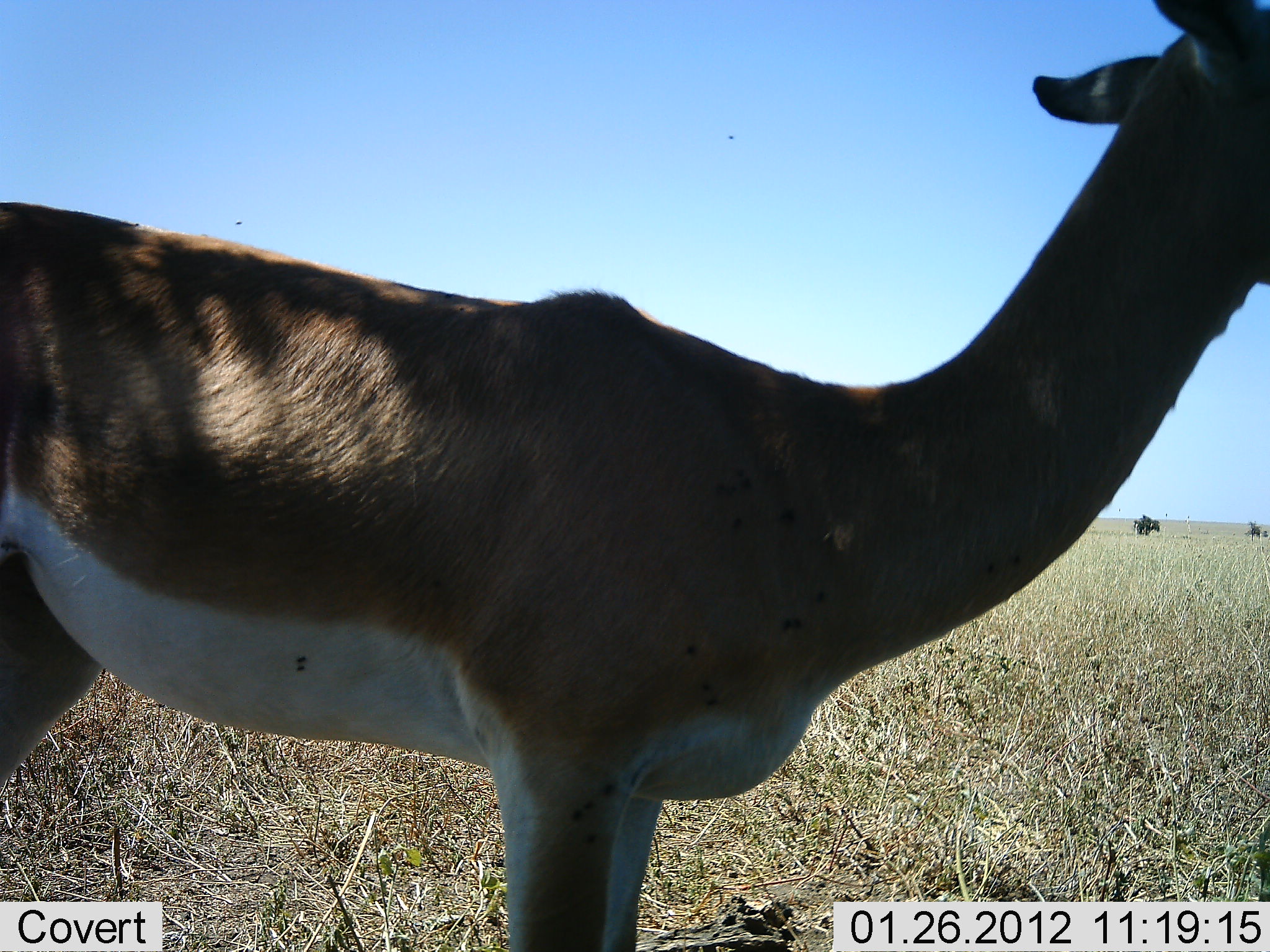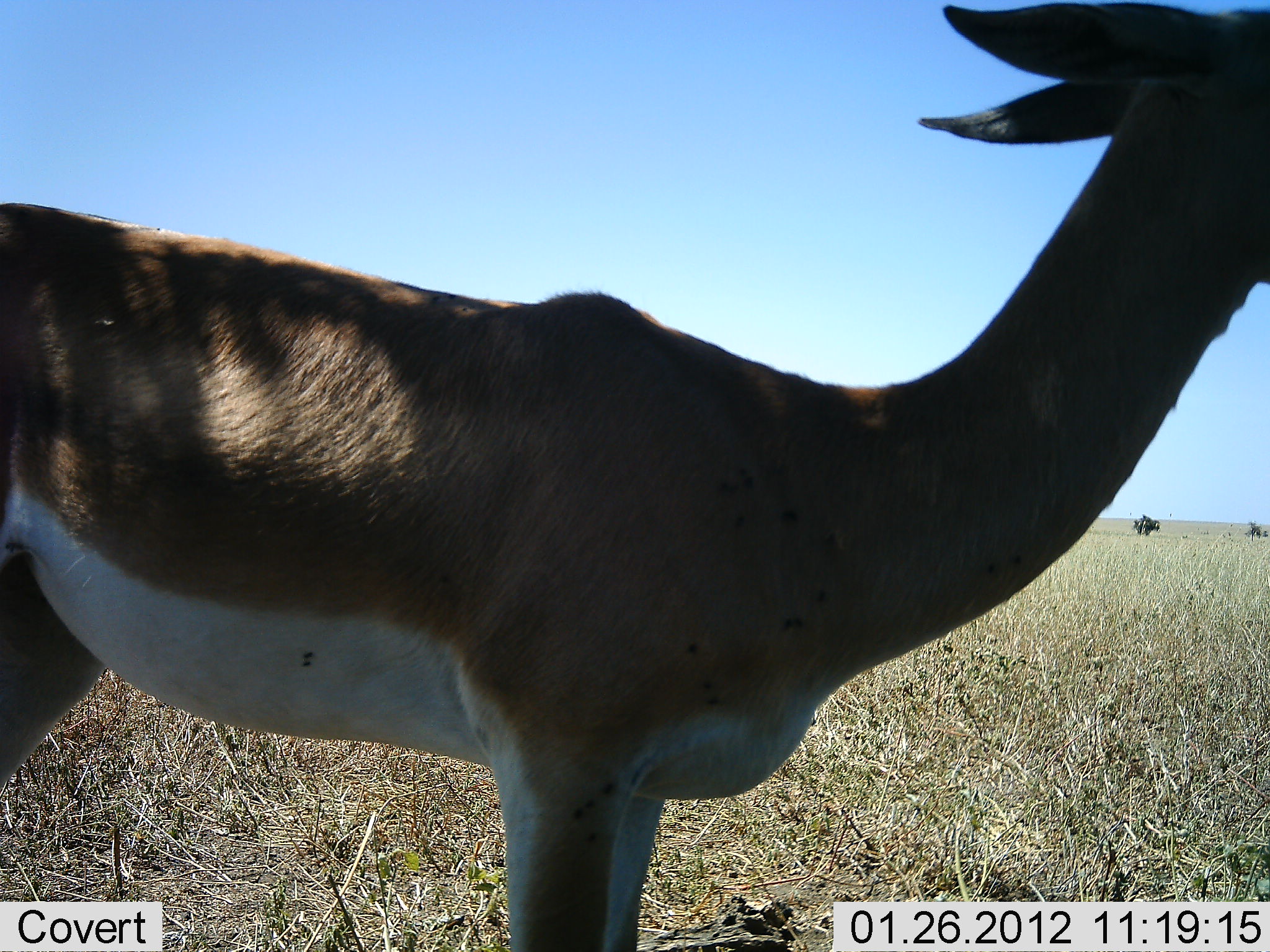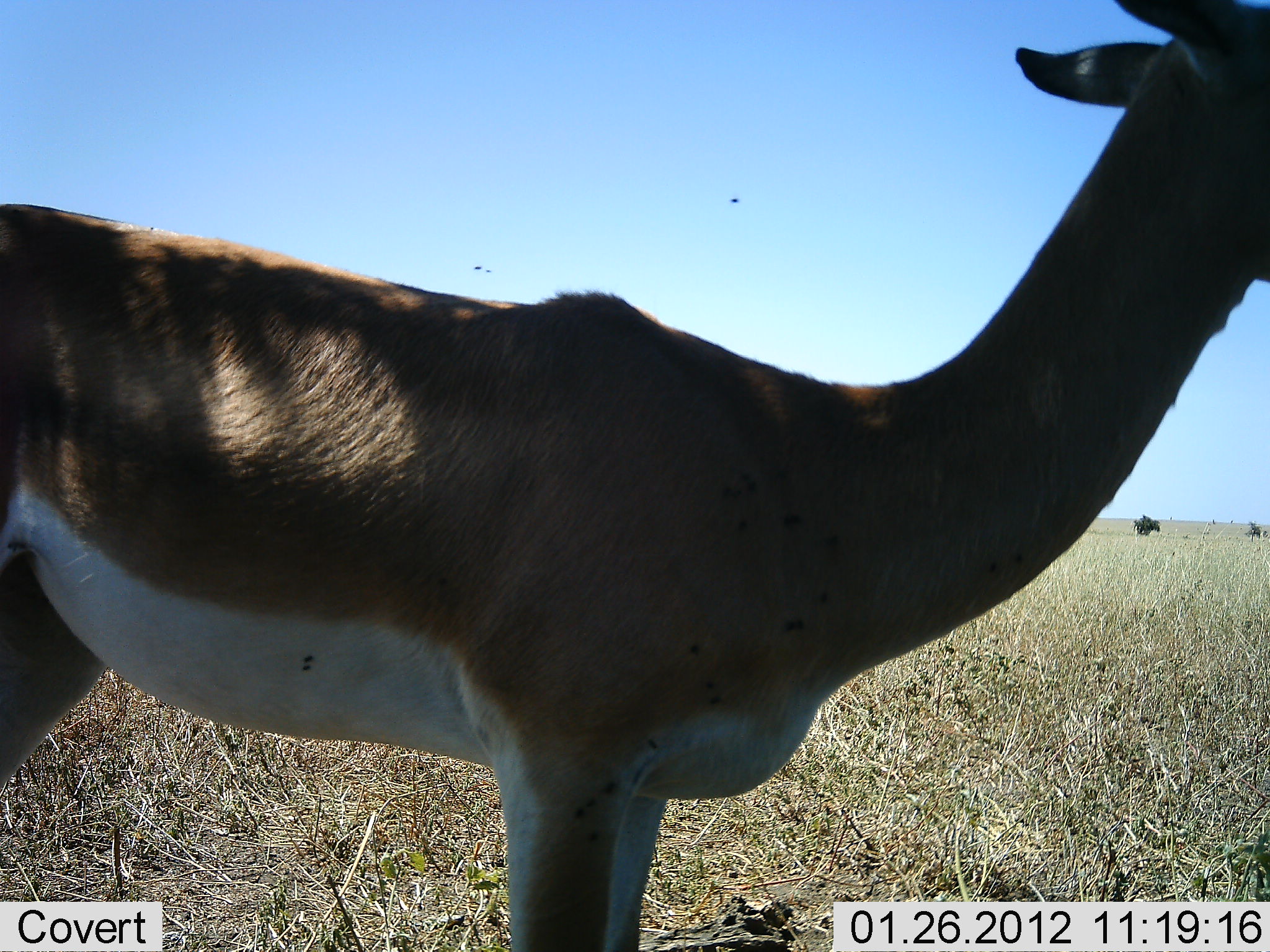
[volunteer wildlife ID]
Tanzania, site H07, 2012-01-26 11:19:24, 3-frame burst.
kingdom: Animalia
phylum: Chordata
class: Mammalia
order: Artiodactyla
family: Bovidae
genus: Nanger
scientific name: Nanger granti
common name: grant's gazelle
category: gazellegrants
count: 1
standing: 86%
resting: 0%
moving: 0%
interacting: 0%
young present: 0%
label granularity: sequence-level